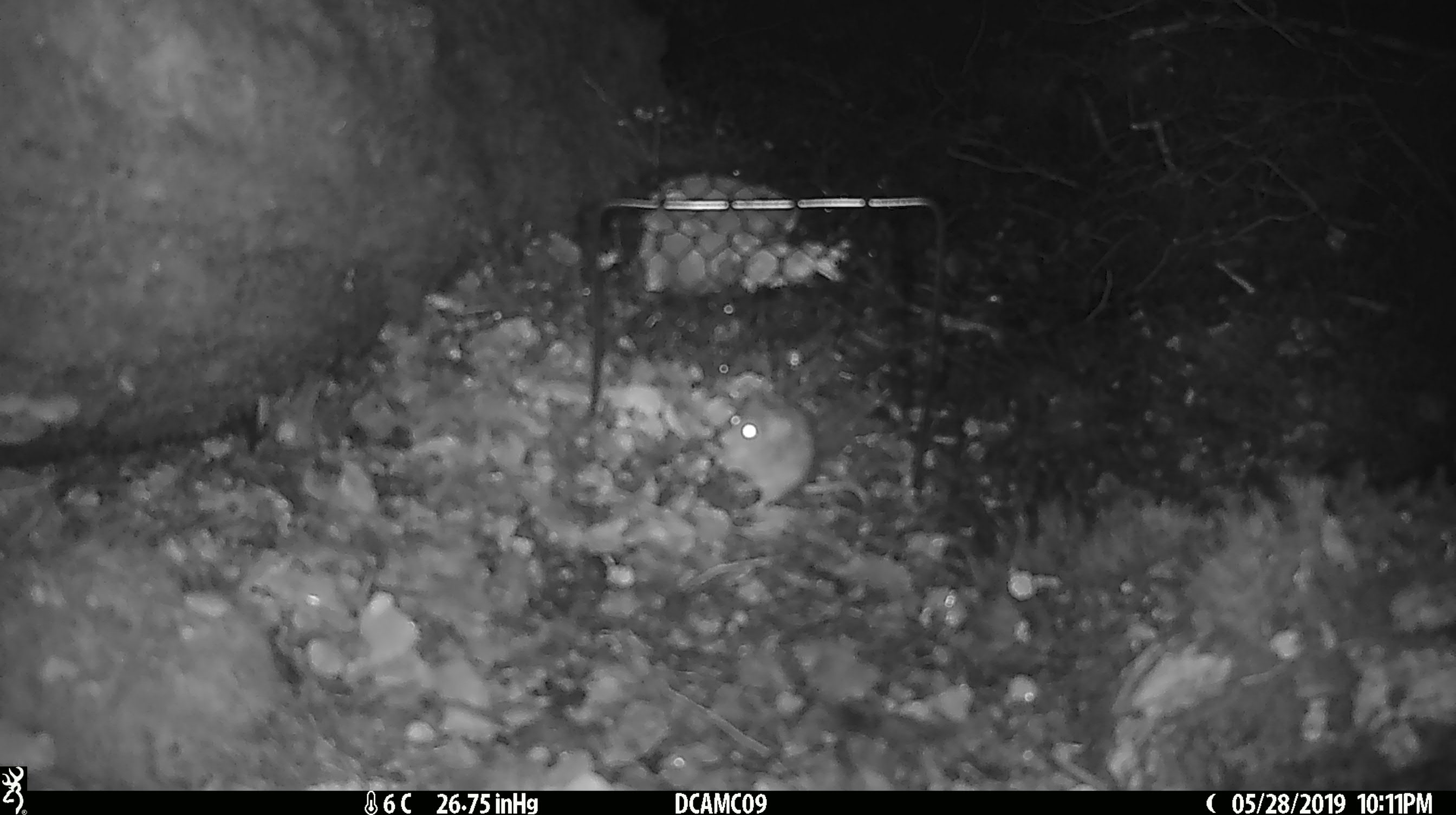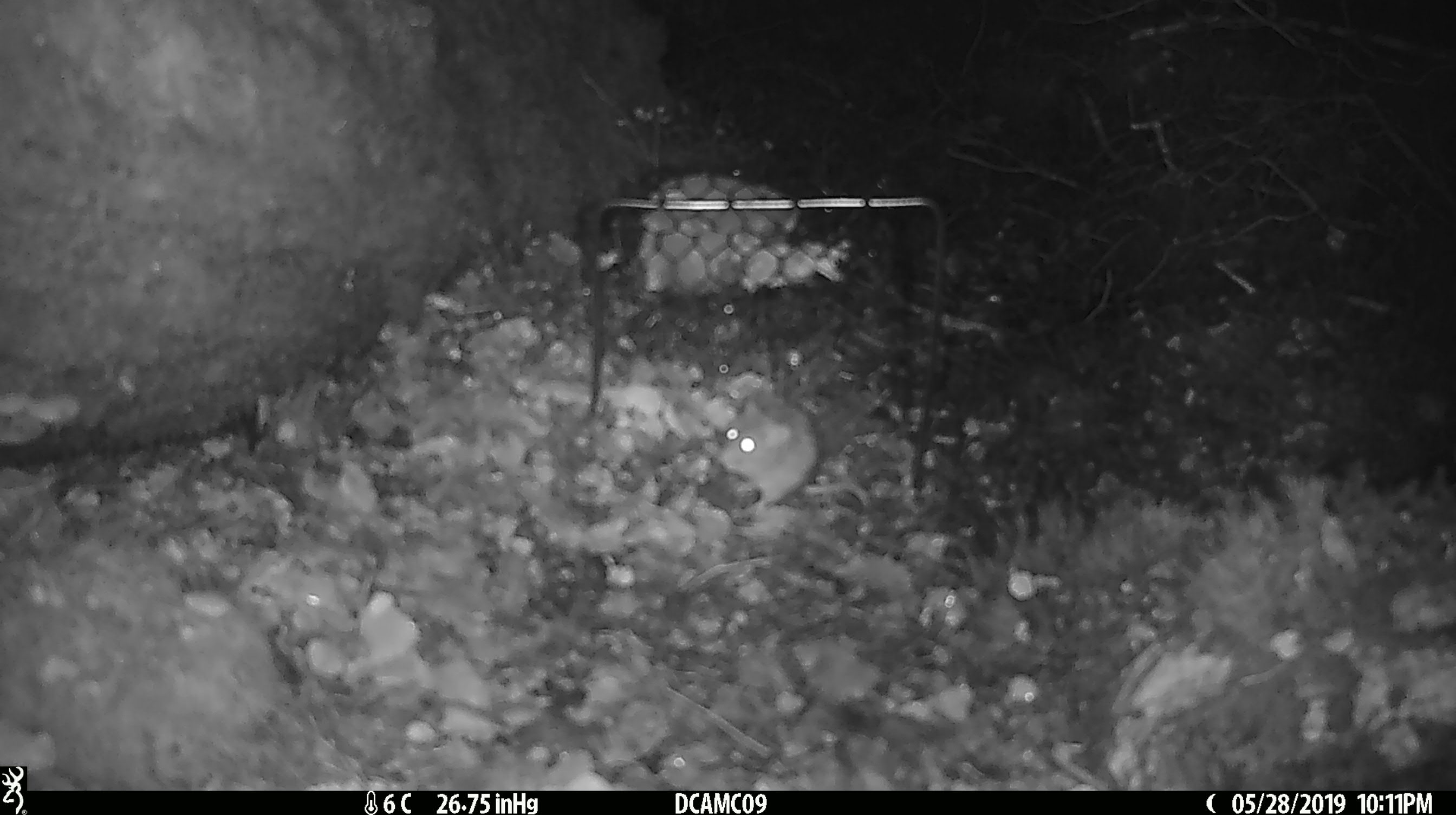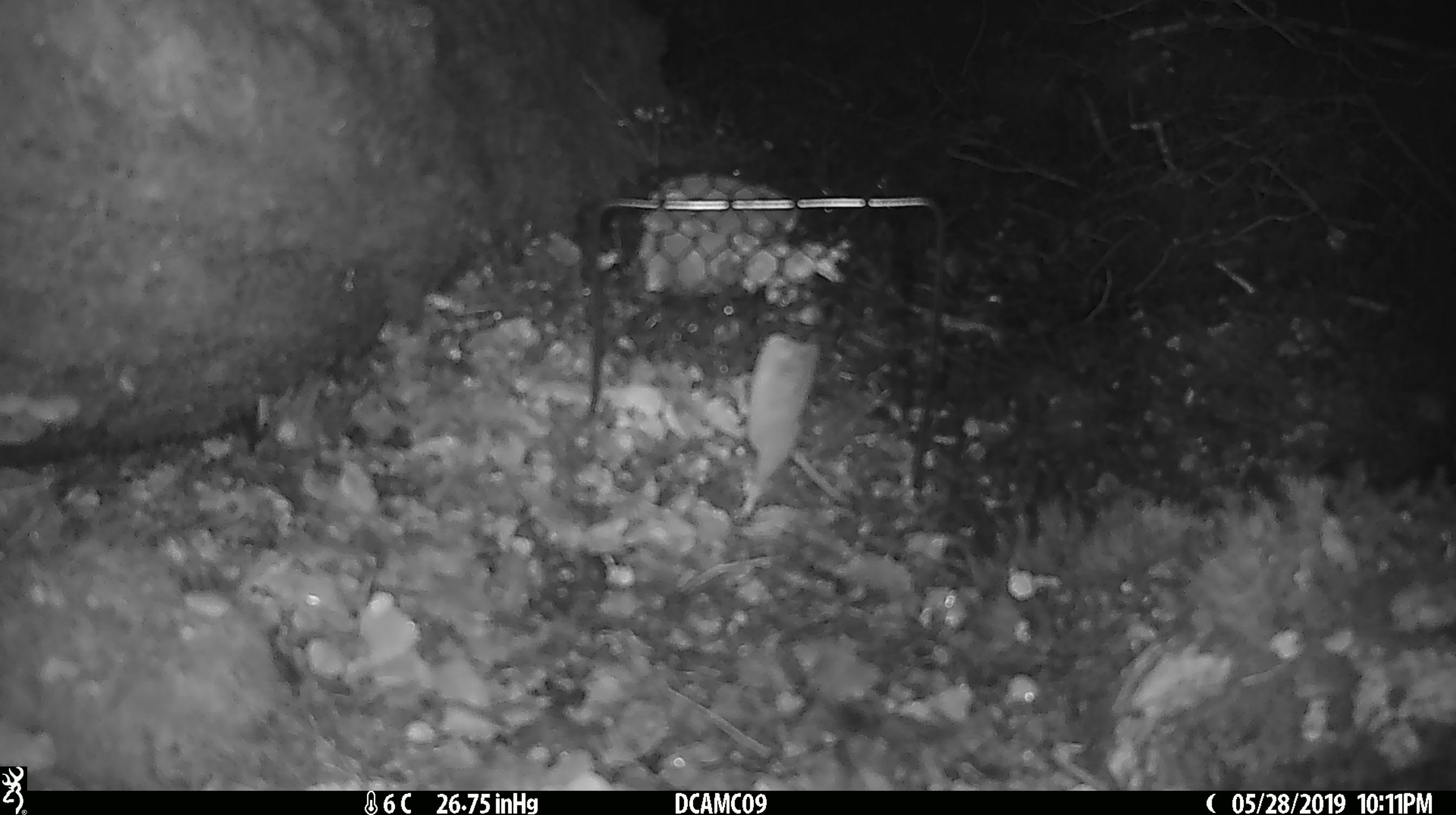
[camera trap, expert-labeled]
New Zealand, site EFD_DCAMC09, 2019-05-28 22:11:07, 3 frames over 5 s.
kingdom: Animalia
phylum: Chordata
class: Mammalia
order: Rodentia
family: Muridae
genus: Mus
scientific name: Mus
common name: mouse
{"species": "mouse (Mus)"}